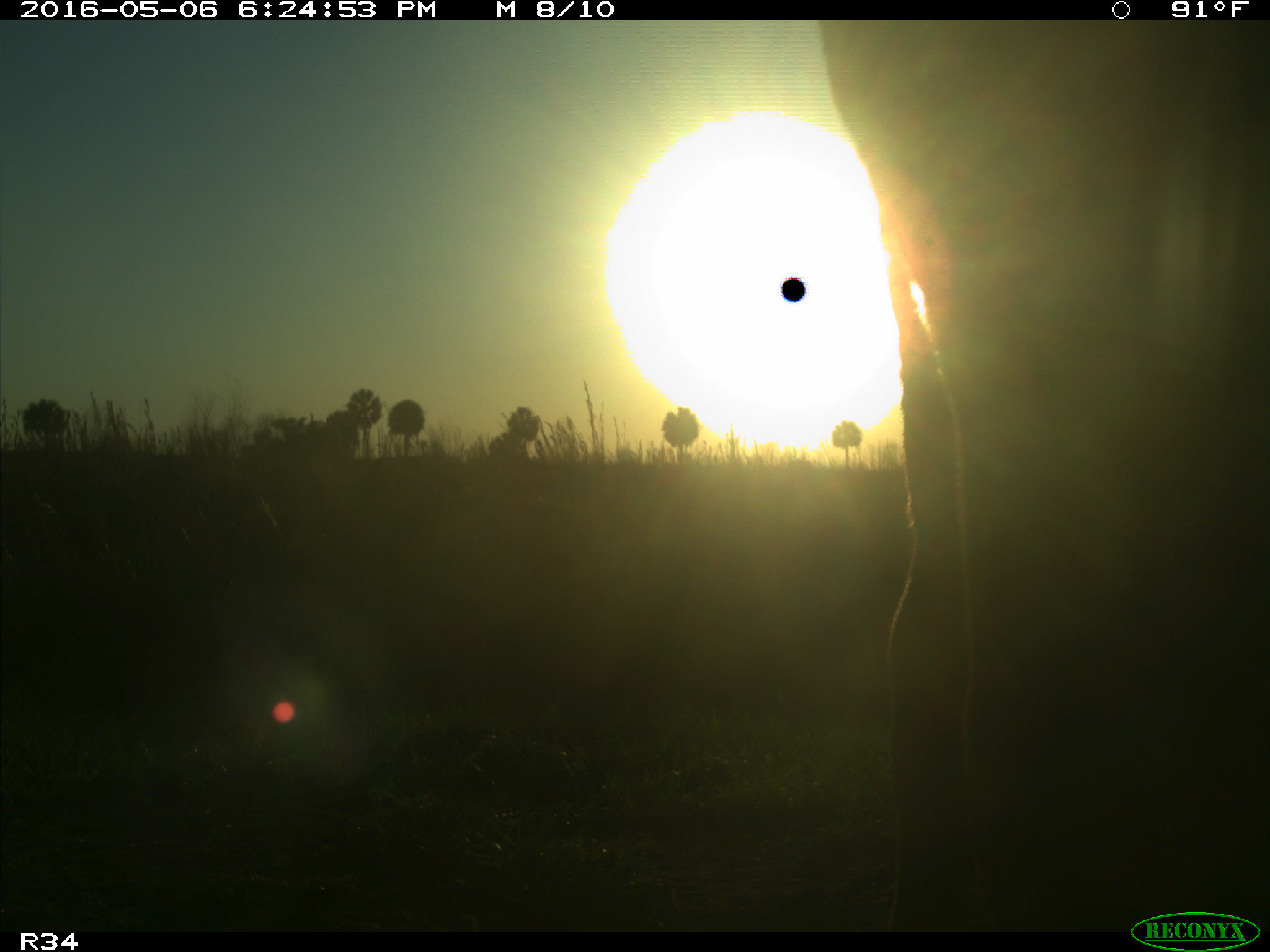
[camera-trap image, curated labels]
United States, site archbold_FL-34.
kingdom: Animalia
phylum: Chordata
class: Mammalia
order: Artiodactyla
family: Bovidae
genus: Bos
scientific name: Bos taurus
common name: domestic cow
Bos taurus (domestic cow).